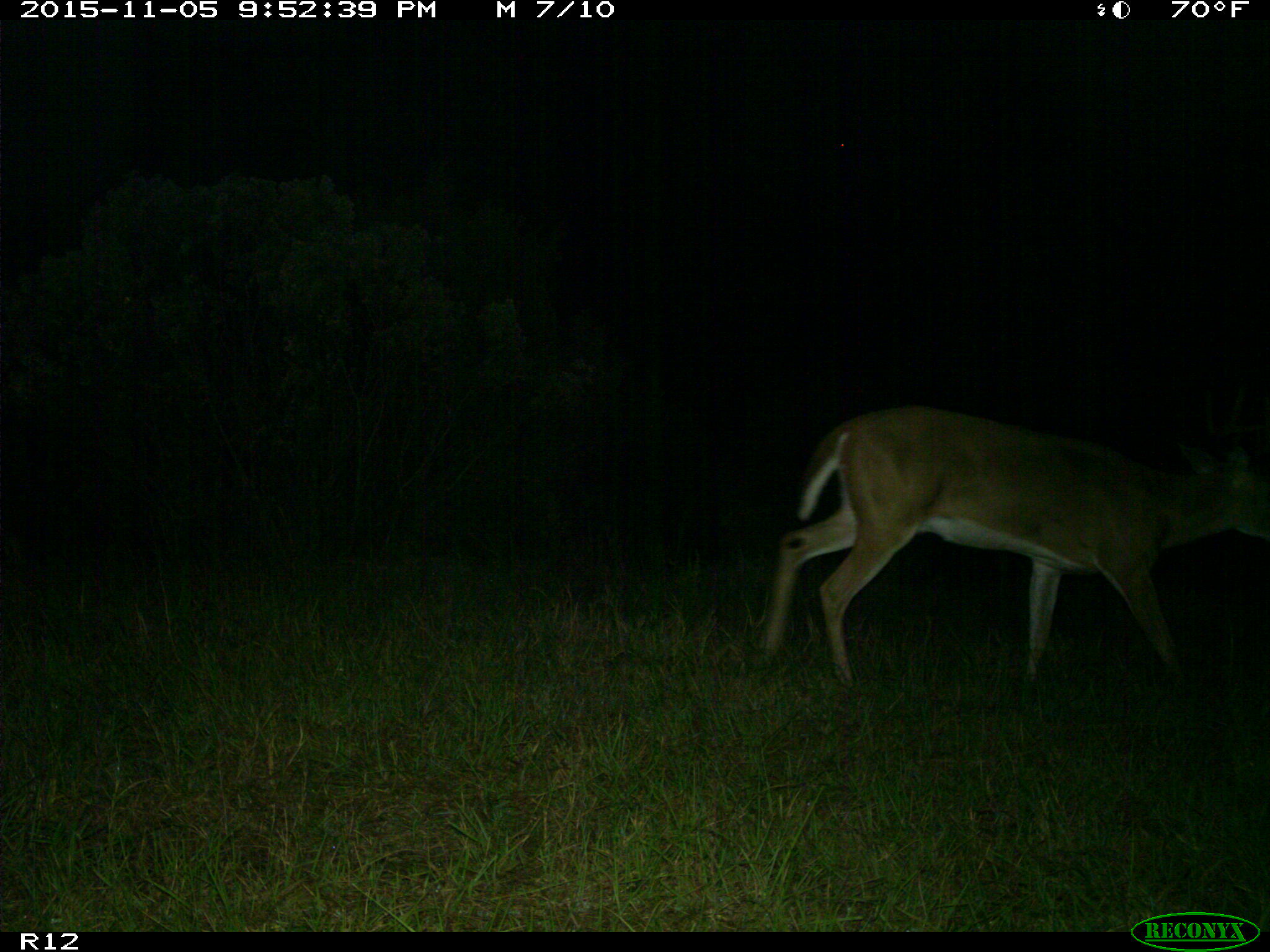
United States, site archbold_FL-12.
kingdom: Animalia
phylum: Chordata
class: Mammalia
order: Artiodactyla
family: Cervidae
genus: Odocoileus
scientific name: Odocoileus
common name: deer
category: unidentified deer